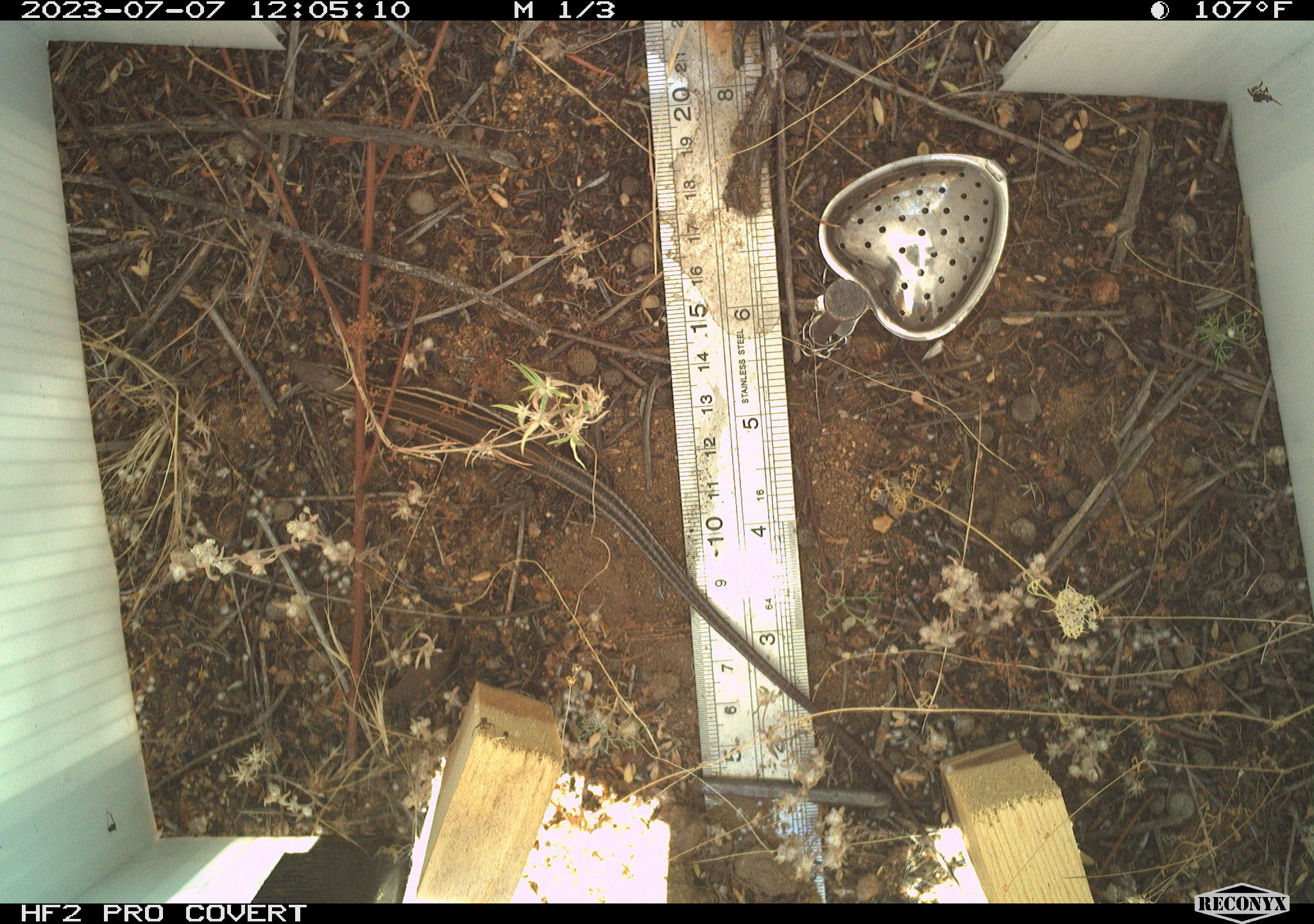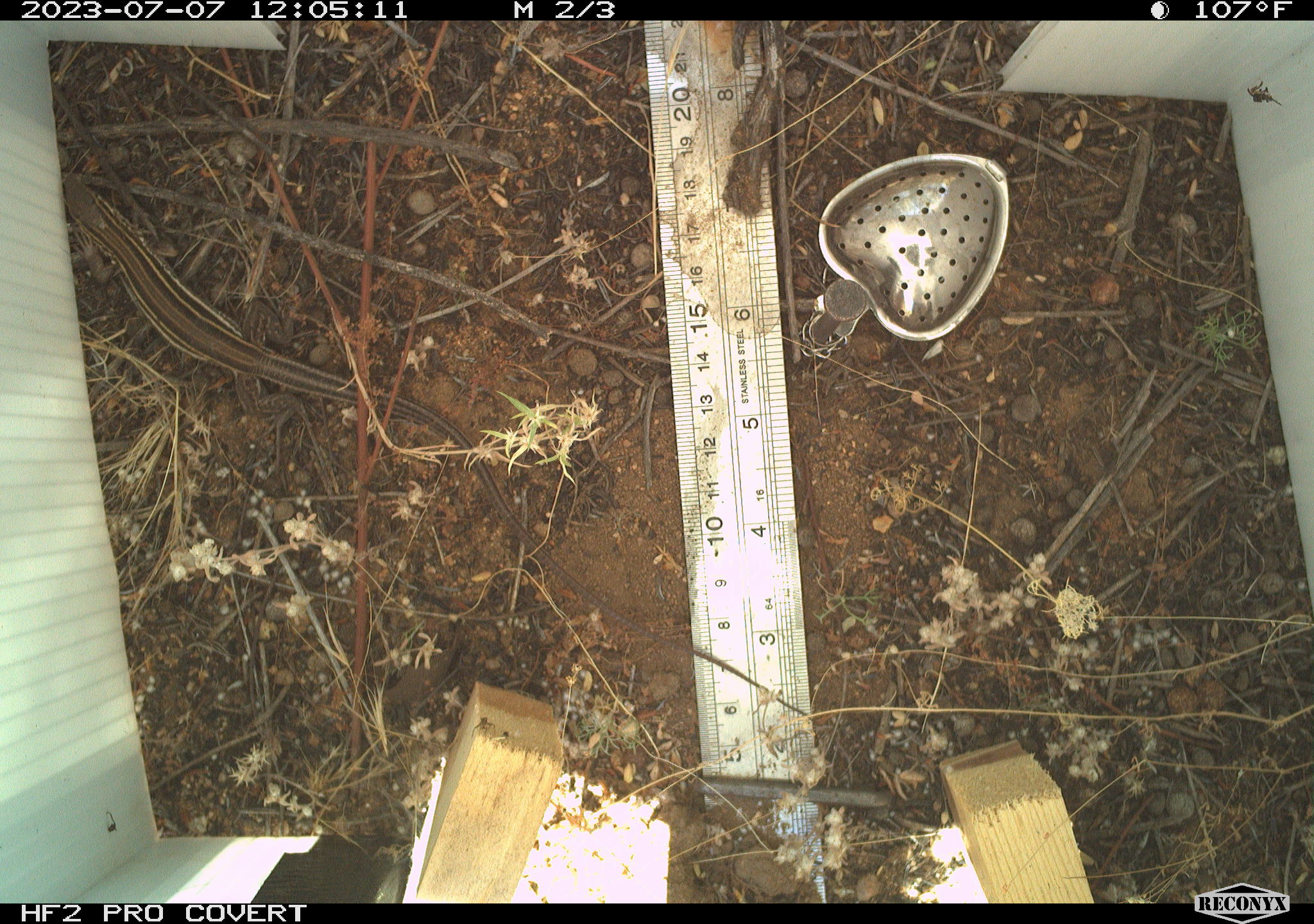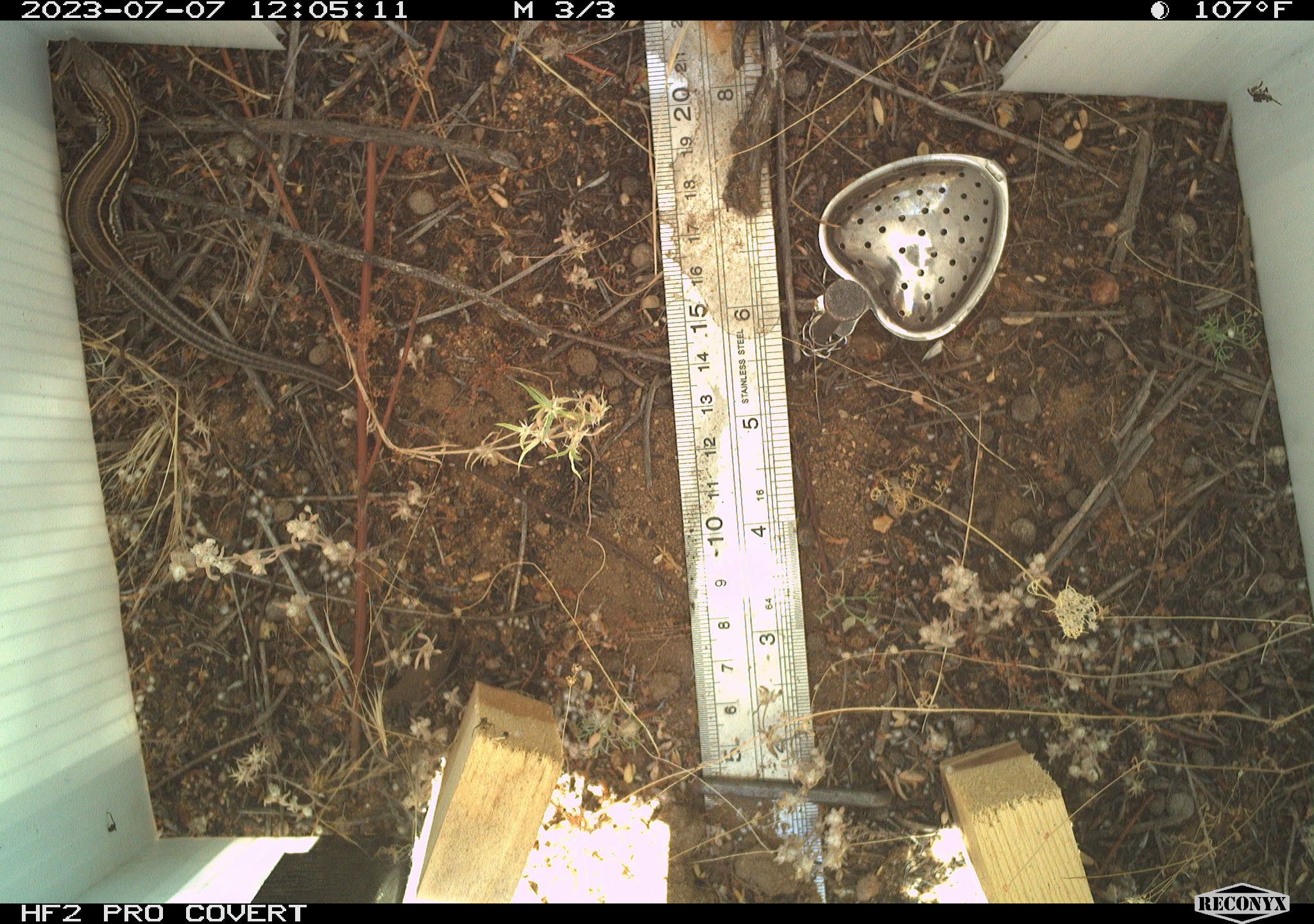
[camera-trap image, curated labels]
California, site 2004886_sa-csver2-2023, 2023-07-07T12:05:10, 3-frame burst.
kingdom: Animalia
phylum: Chordata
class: Reptilia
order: Squamata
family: Teiidae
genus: Aspidoscelis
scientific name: Aspidoscelis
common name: whiptail lizards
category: aspidoscelis species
Aspidoscelis species (whiptail lizards) (Aspidoscelis).